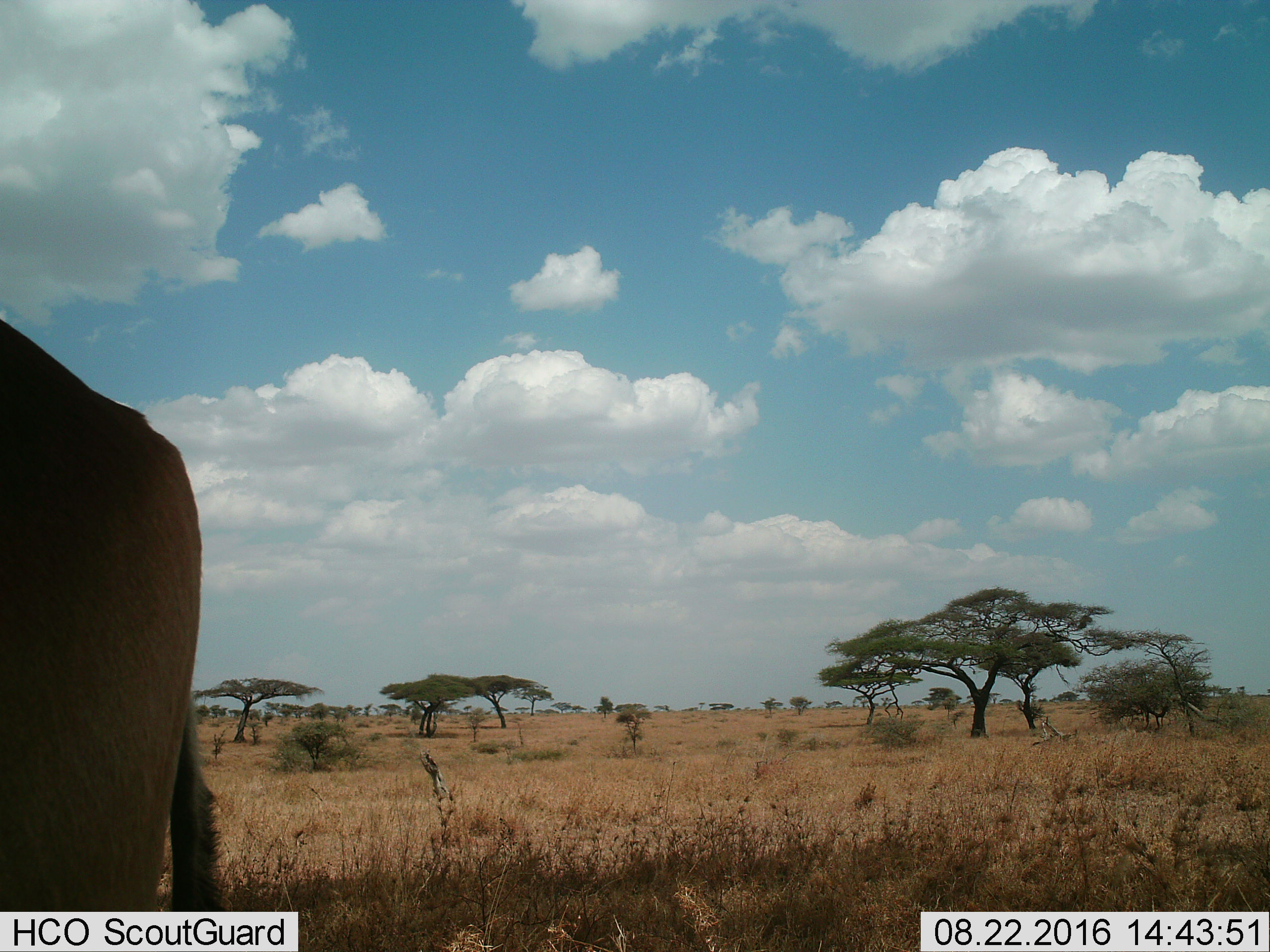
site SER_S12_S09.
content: unidentified animal